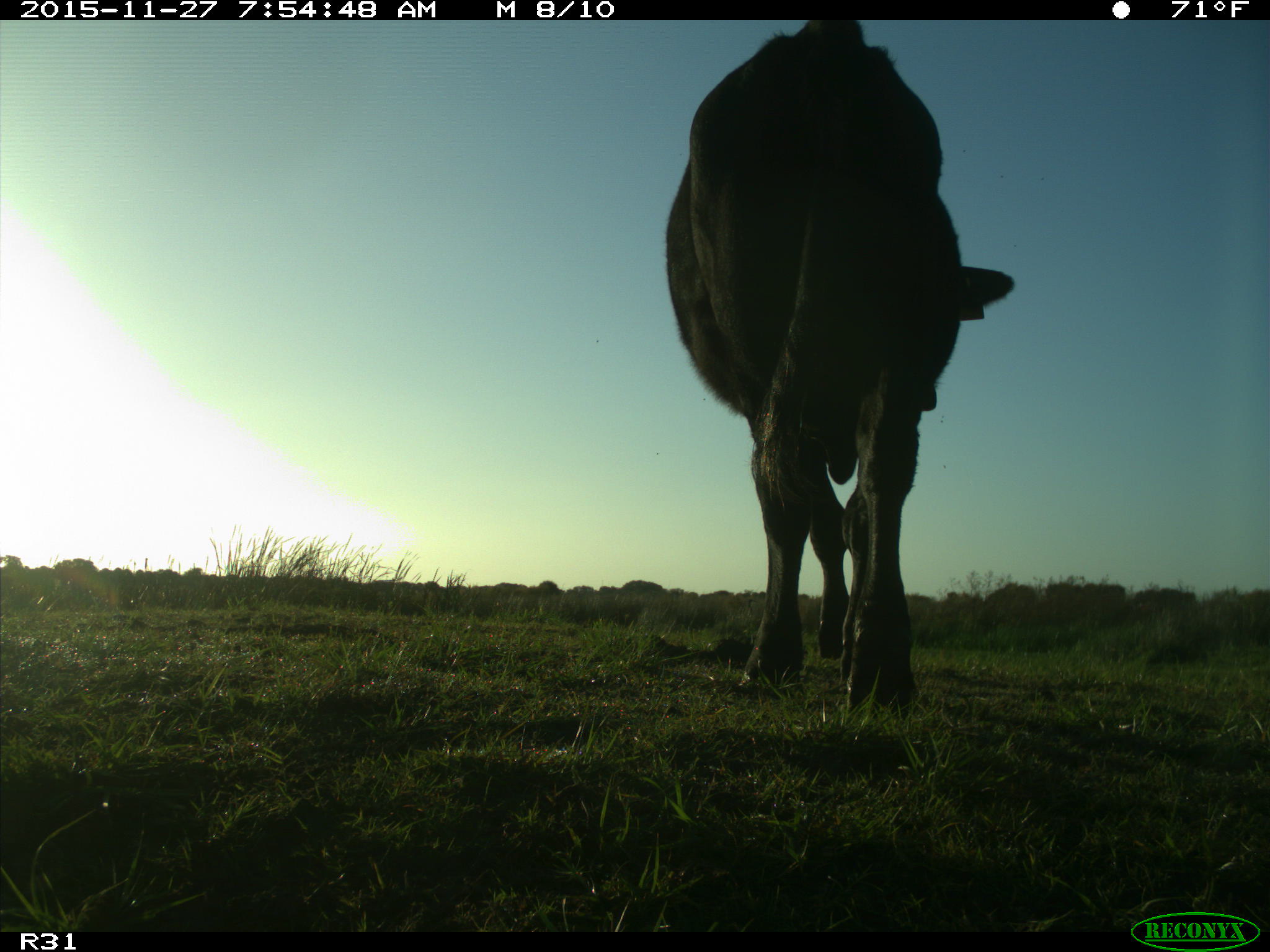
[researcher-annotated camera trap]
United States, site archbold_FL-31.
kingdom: Animalia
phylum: Chordata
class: Mammalia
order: Artiodactyla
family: Bovidae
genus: Bos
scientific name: Bos taurus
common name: domestic cow